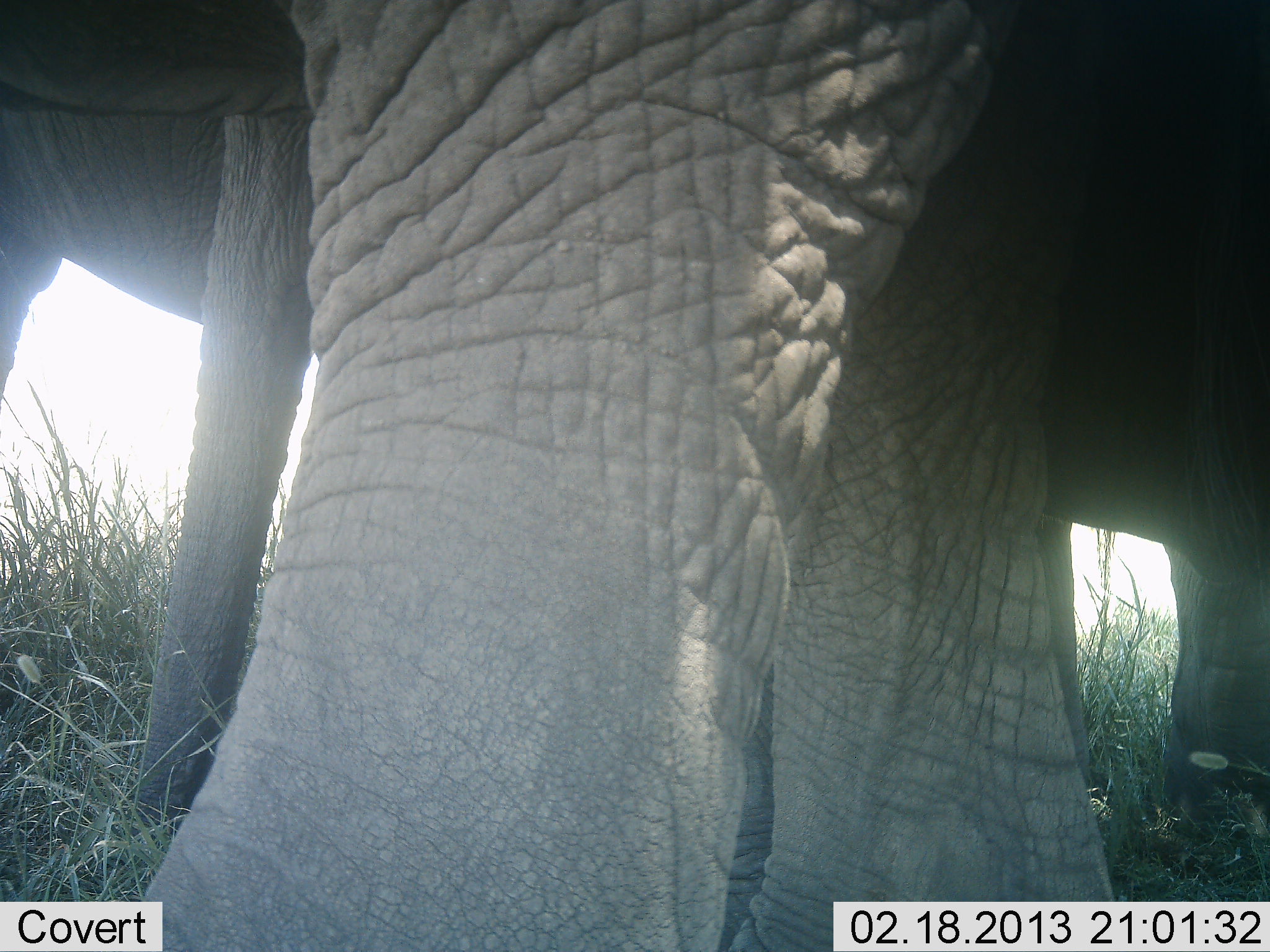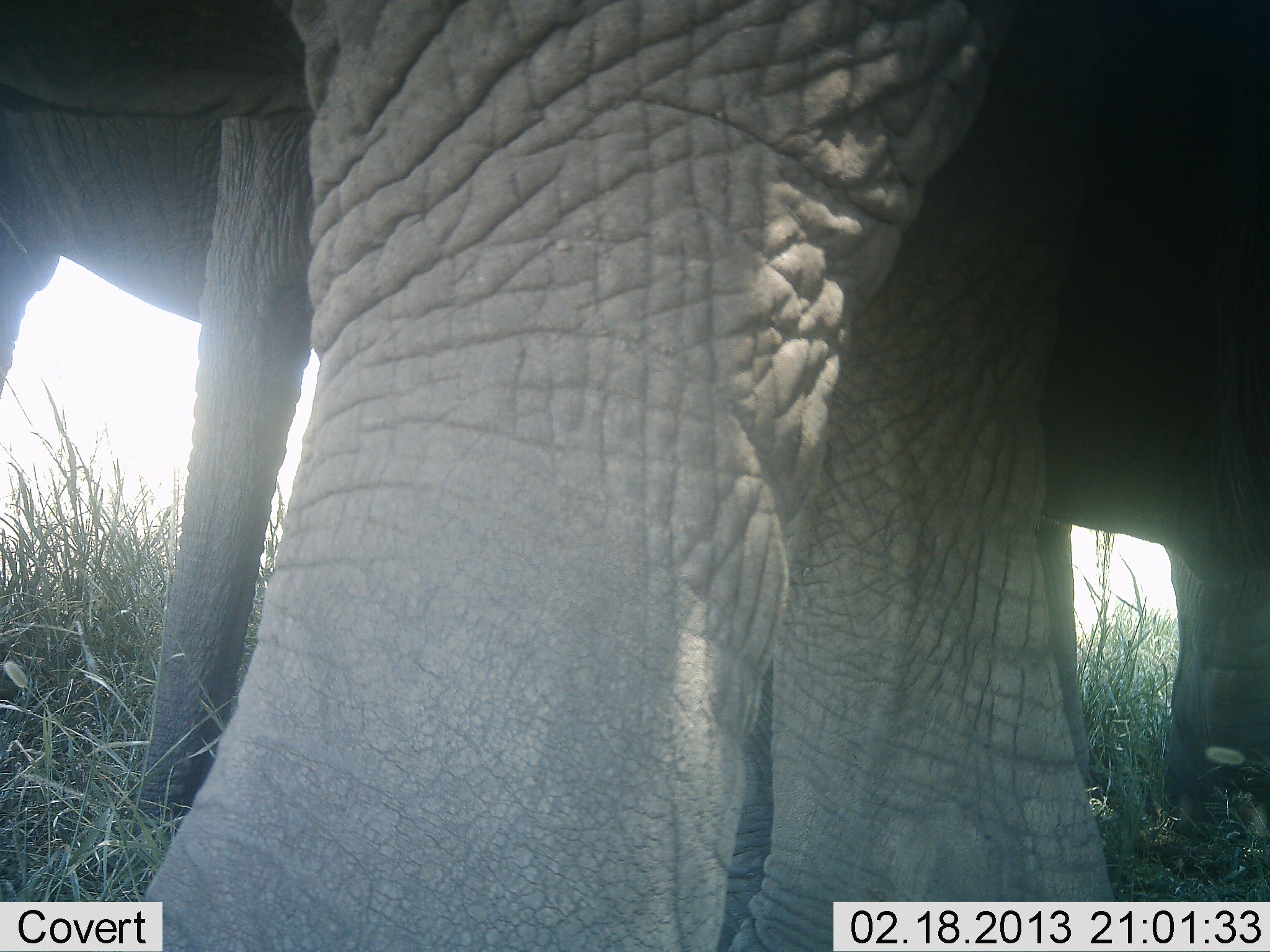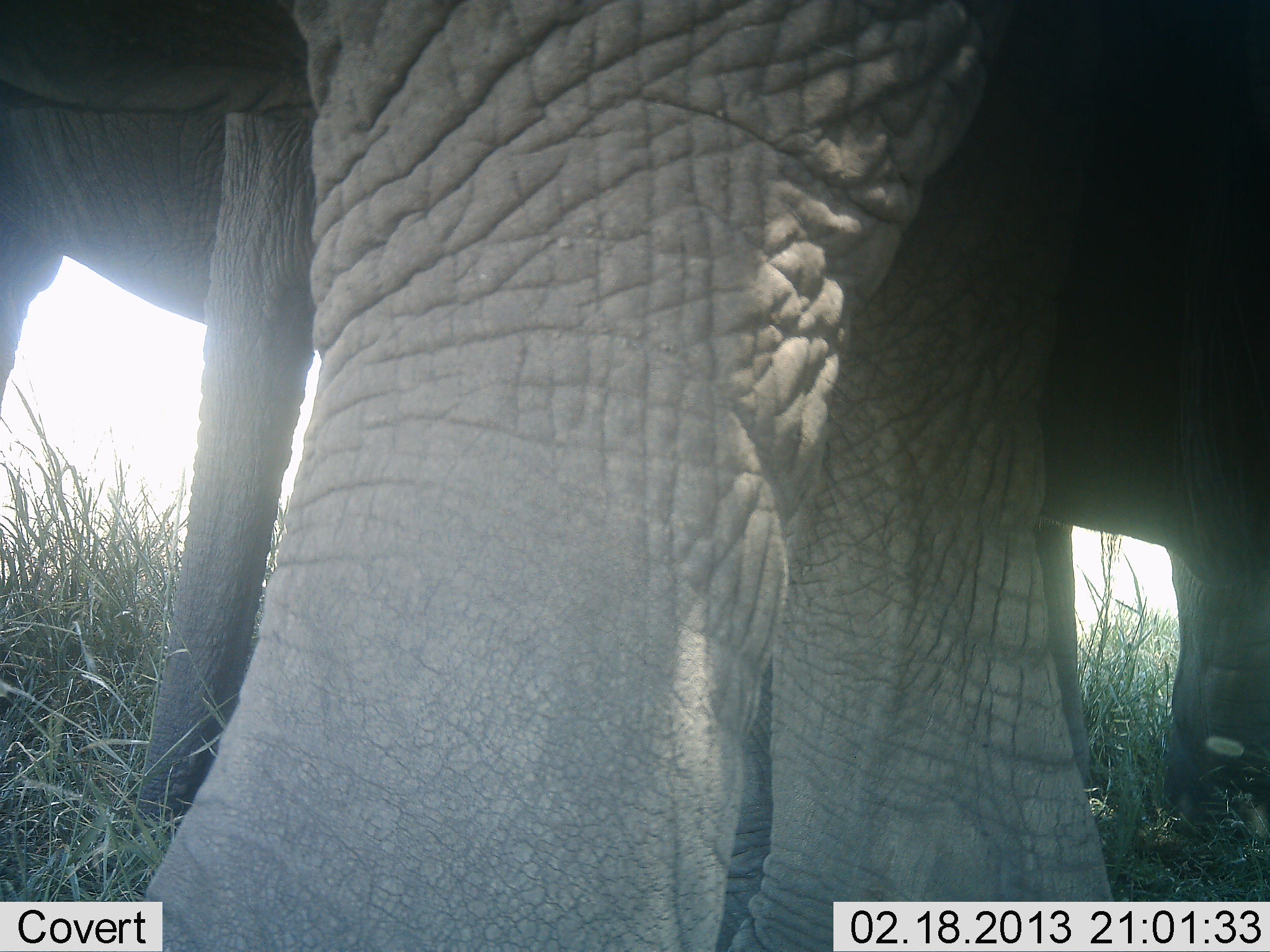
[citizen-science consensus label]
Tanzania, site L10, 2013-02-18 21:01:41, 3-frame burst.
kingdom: Animalia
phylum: Chordata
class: Mammalia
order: Proboscidea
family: Elephantidae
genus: Loxodonta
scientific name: Loxodonta africana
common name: african bush elephant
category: elephant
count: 2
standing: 91%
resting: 6%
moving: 12%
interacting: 3%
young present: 3%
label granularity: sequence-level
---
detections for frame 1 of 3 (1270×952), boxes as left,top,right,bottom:
animal: 4,2,1268,952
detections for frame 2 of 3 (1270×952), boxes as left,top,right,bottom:
animal: 4,2,1268,952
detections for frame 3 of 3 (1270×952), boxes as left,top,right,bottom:
animal: 1,1,1270,952